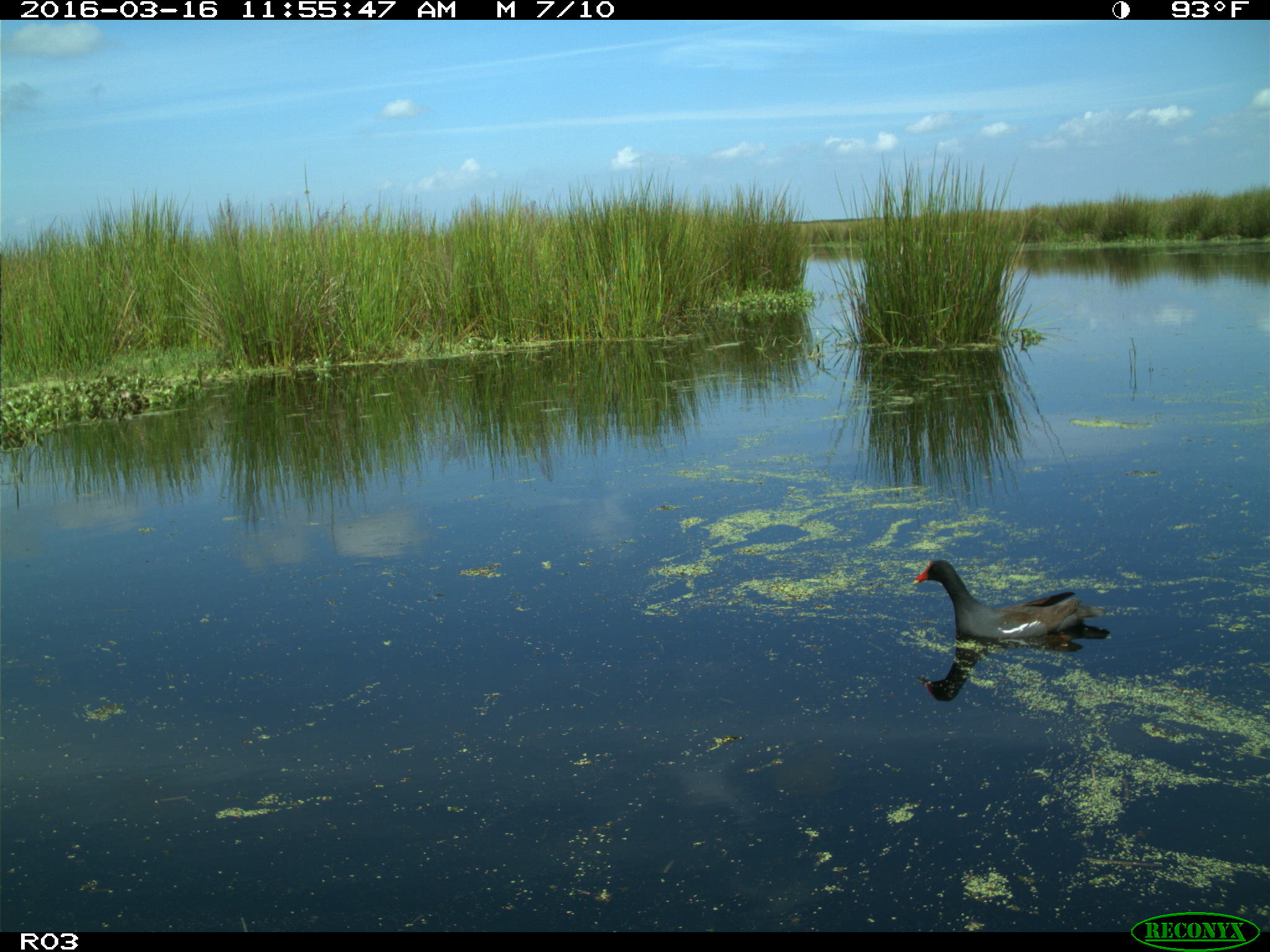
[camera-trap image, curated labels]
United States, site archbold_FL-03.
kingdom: Animalia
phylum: Chordata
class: Aves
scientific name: Aves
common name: birds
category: unidentified bird